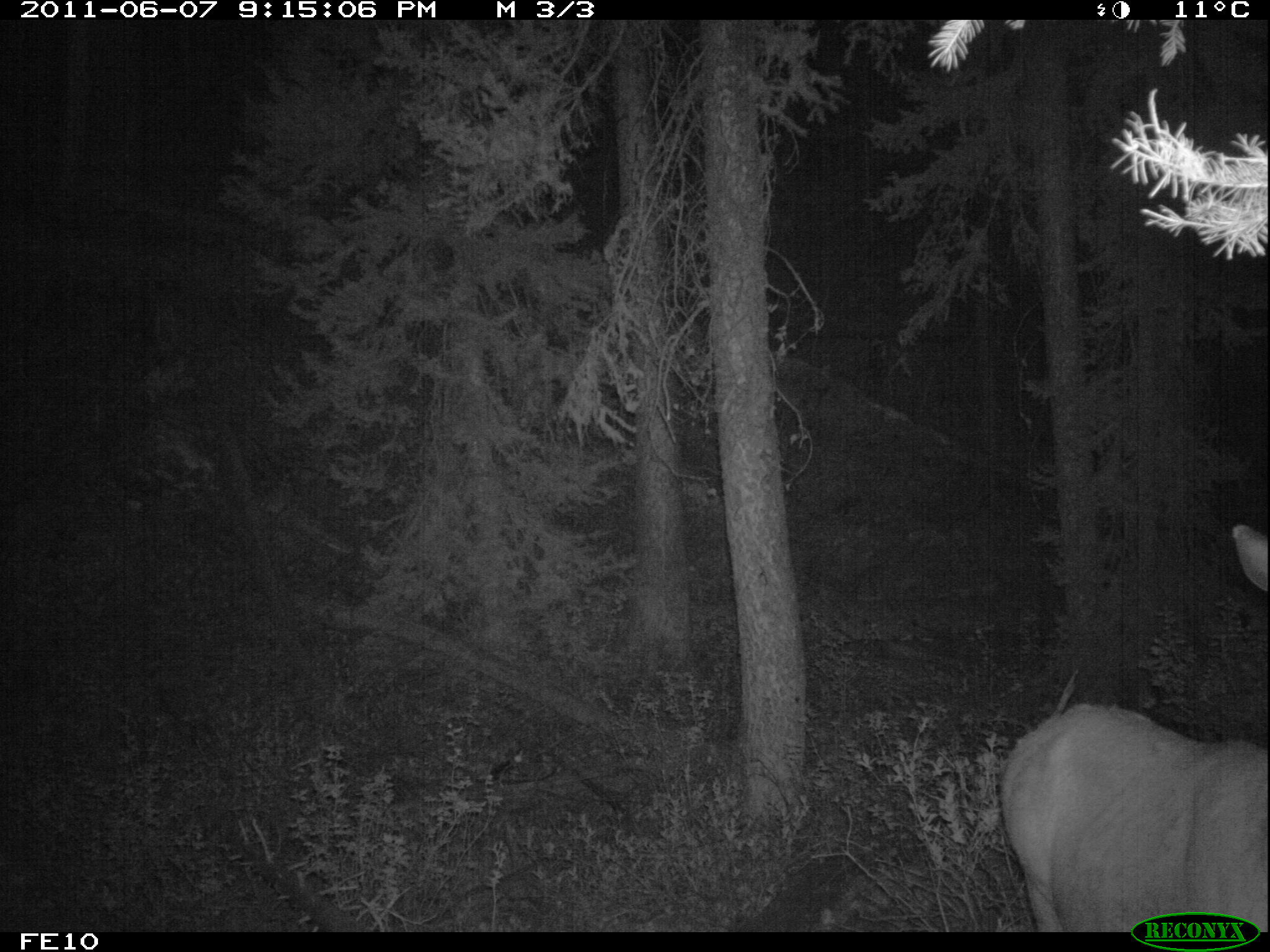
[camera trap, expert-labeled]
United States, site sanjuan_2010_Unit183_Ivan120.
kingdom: Animalia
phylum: Chordata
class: Mammalia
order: Artiodactyla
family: Cervidae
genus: Cervus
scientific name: Cervus elaphus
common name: red deer